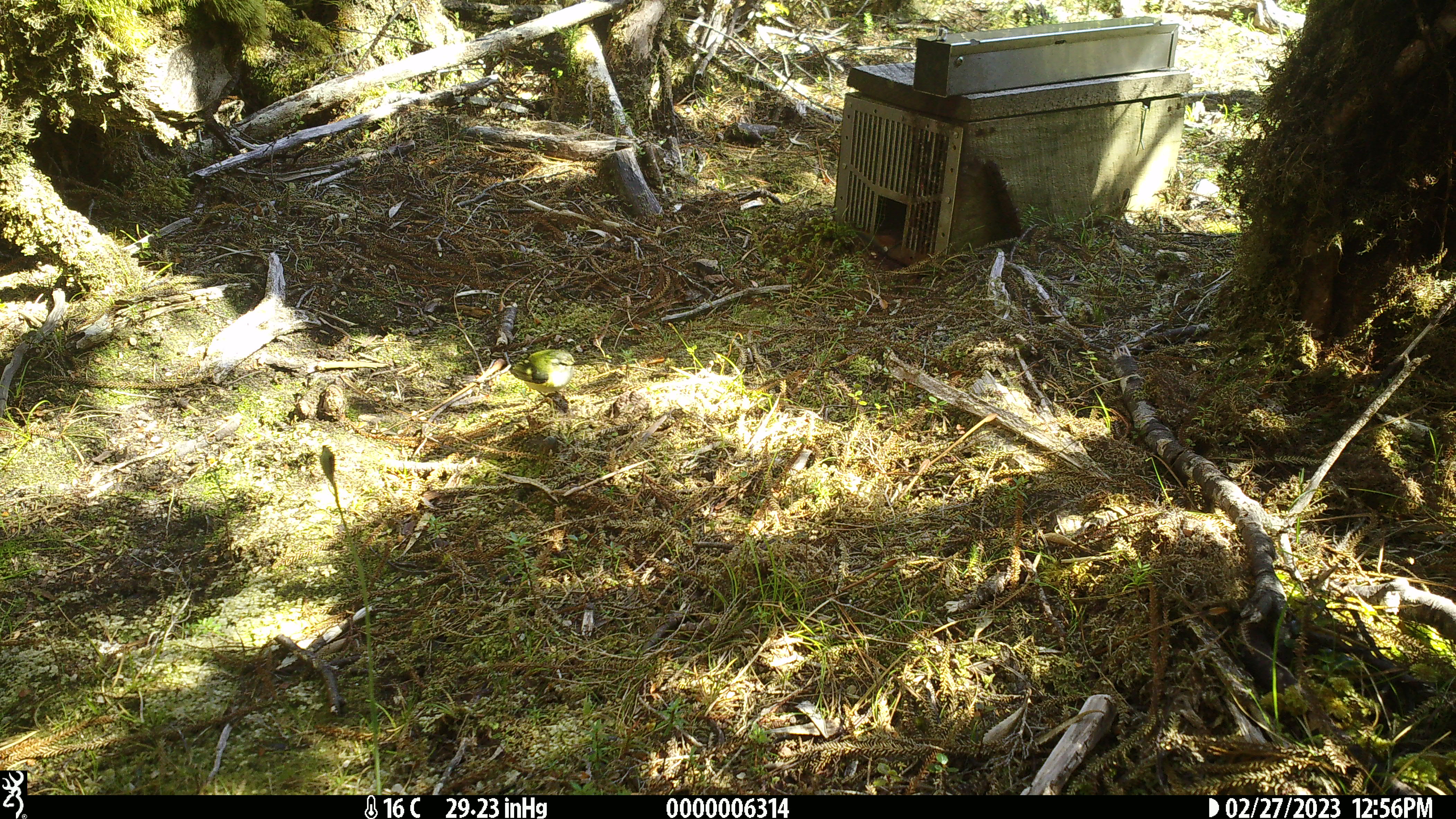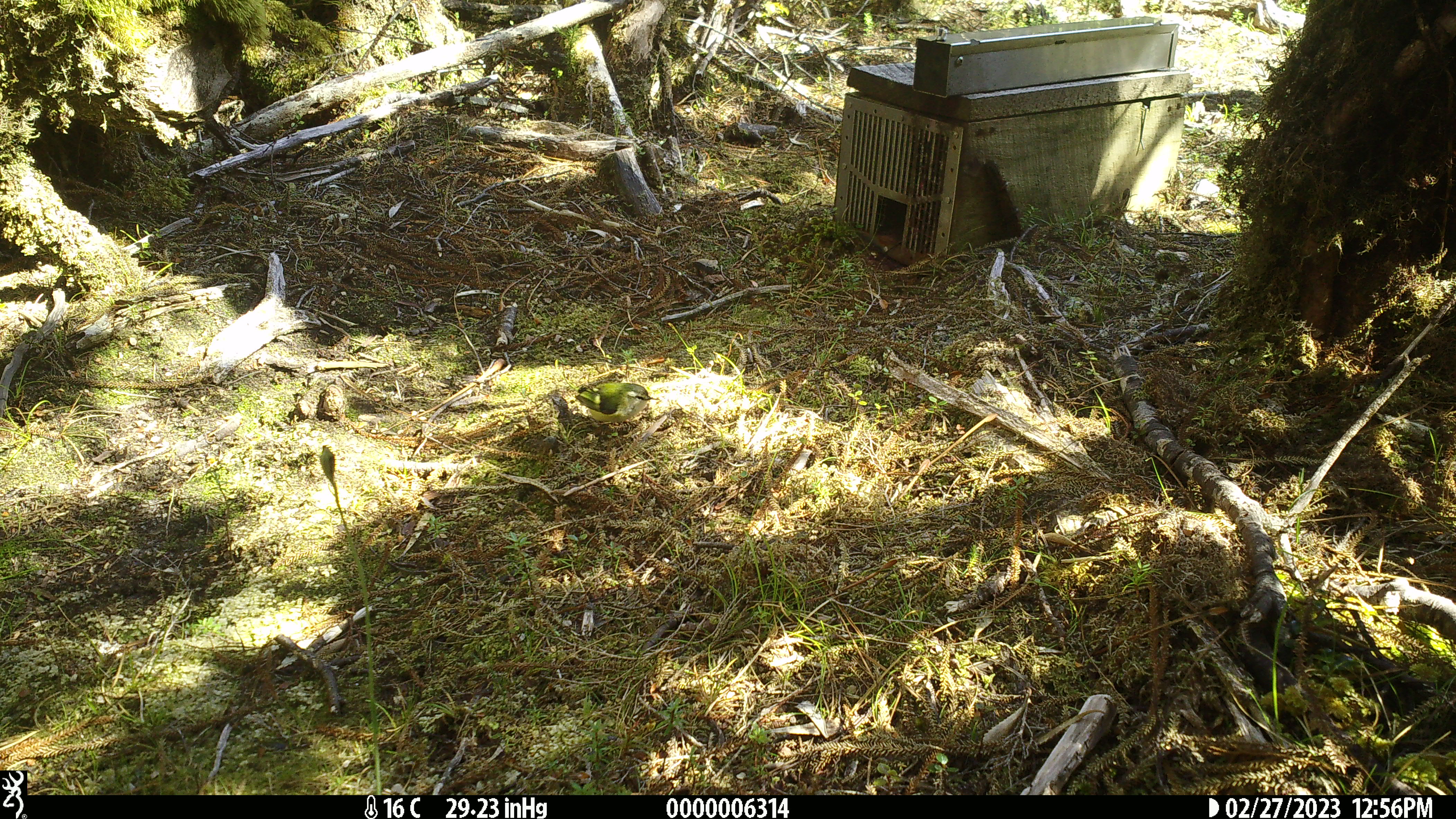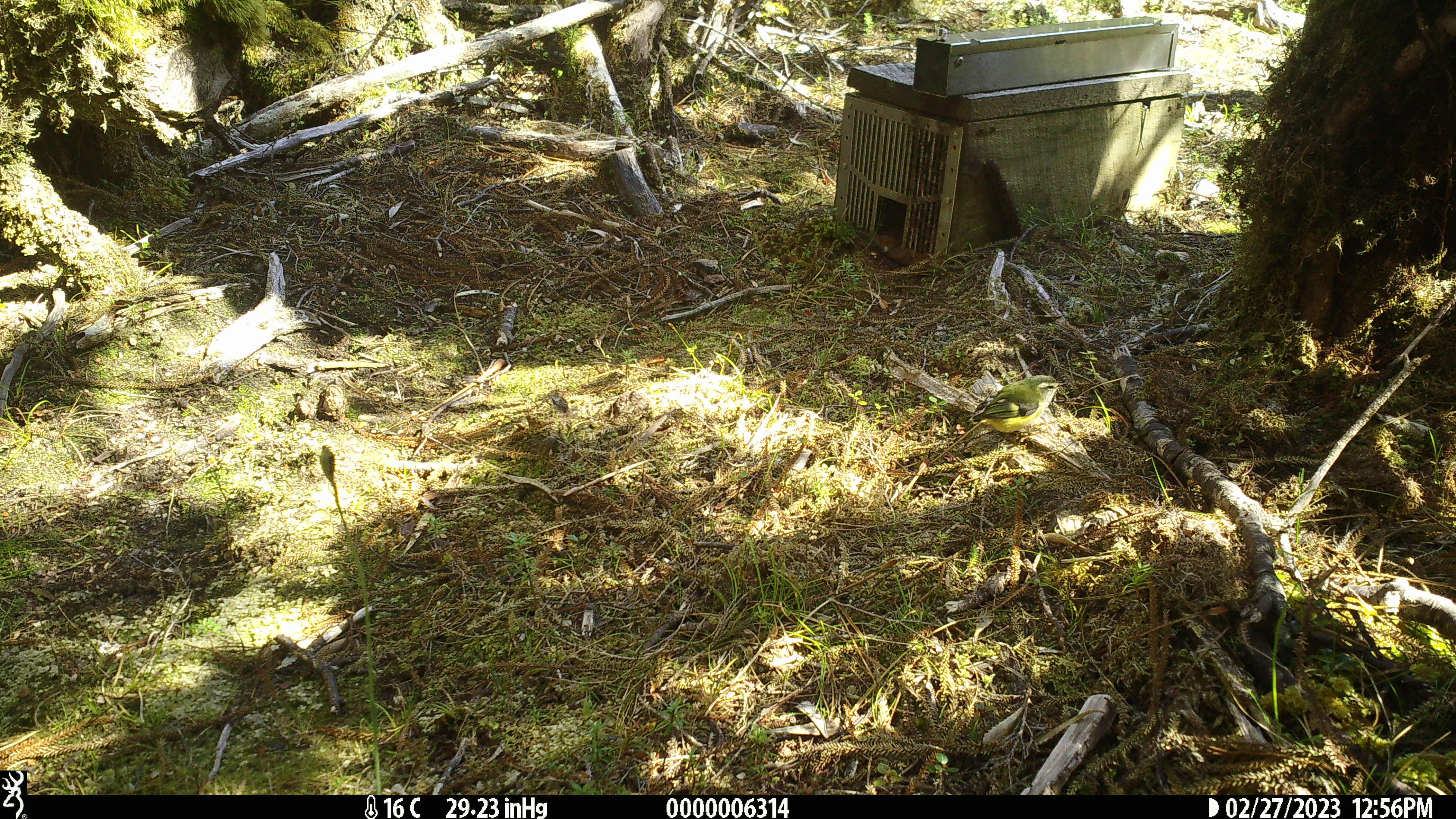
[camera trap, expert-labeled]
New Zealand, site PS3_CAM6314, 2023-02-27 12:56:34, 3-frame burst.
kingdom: Animalia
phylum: Chordata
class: Aves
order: Passeriformes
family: Acanthisittidae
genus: Acanthisitta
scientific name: Acanthisitta chloris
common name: rifleman